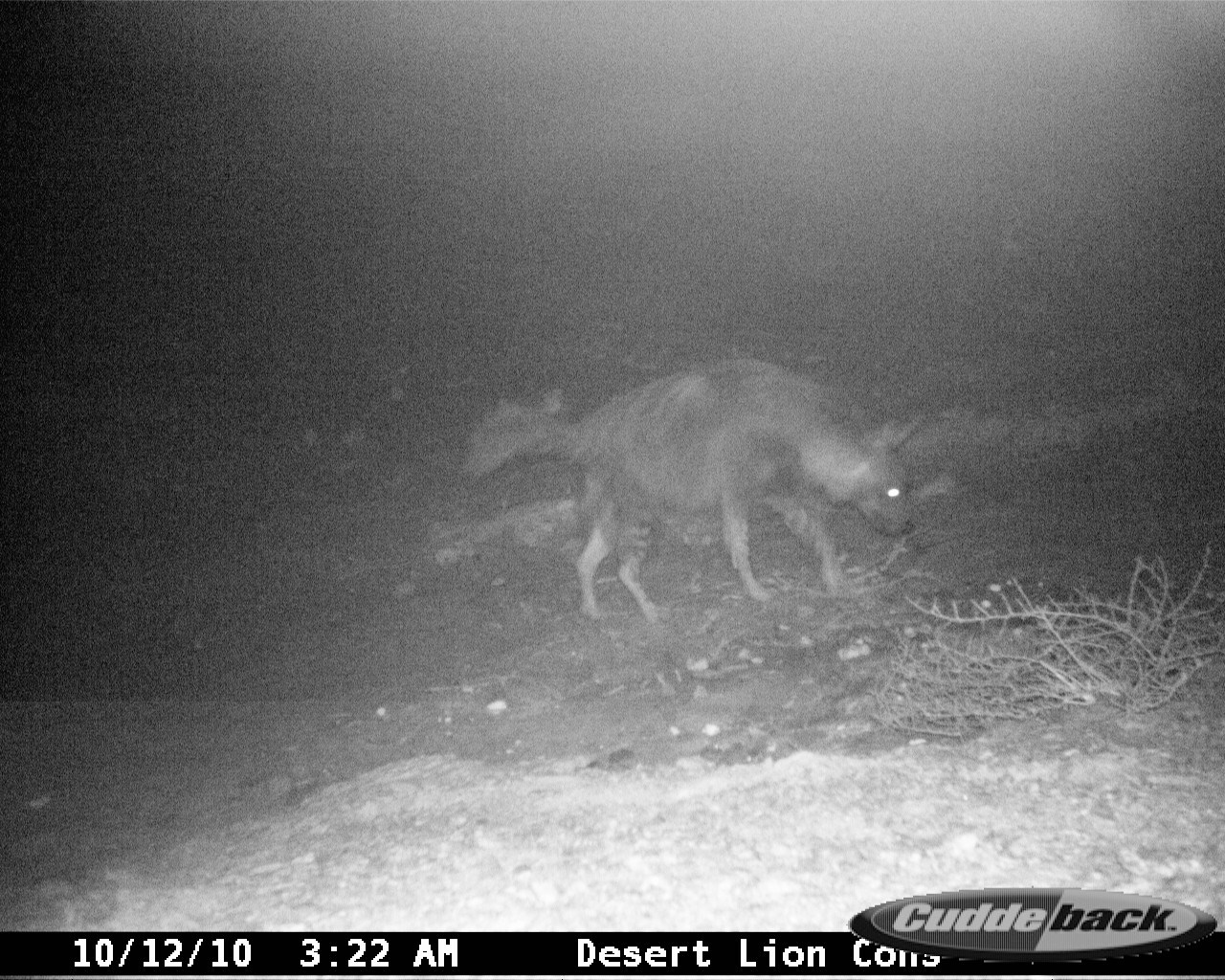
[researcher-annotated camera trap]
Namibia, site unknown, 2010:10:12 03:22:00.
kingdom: Animalia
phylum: Chordata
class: Mammalia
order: Carnivora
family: Hyaenidae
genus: Parahyaena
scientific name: Parahyaena brunnea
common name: brown hyena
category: hyaena brunnea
Hyaena brunnea (brown hyena) (Parahyaena brunnea).